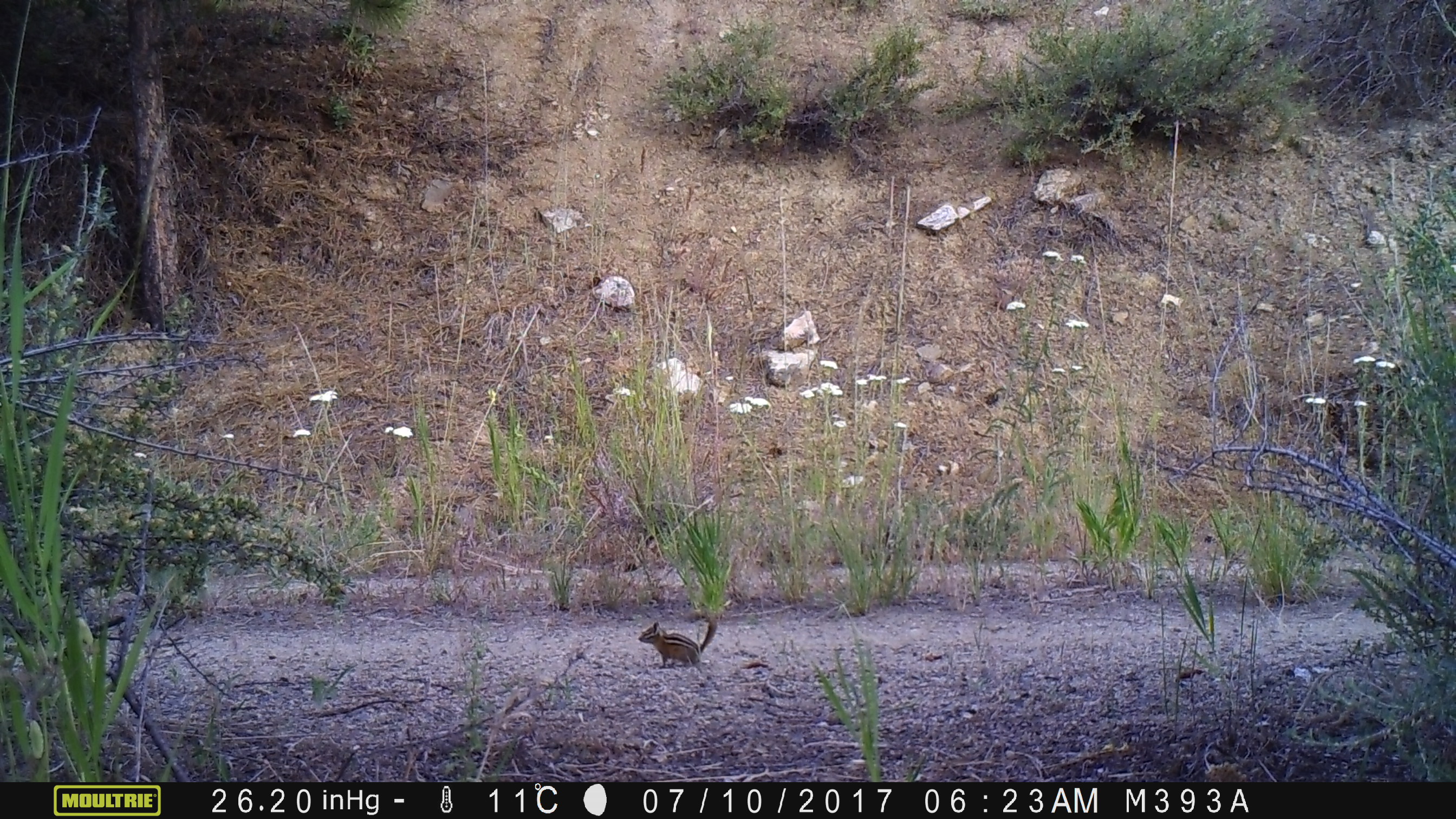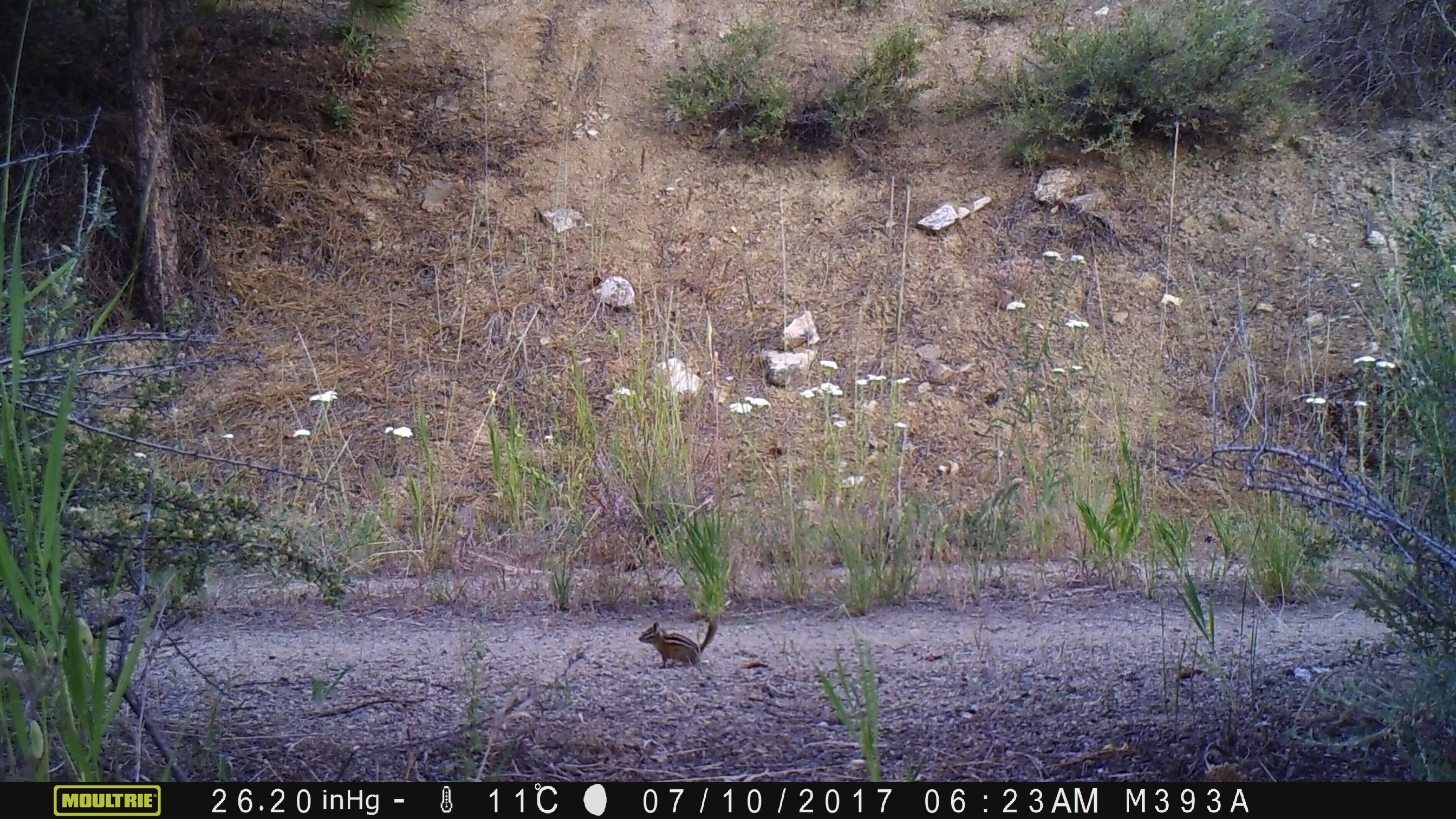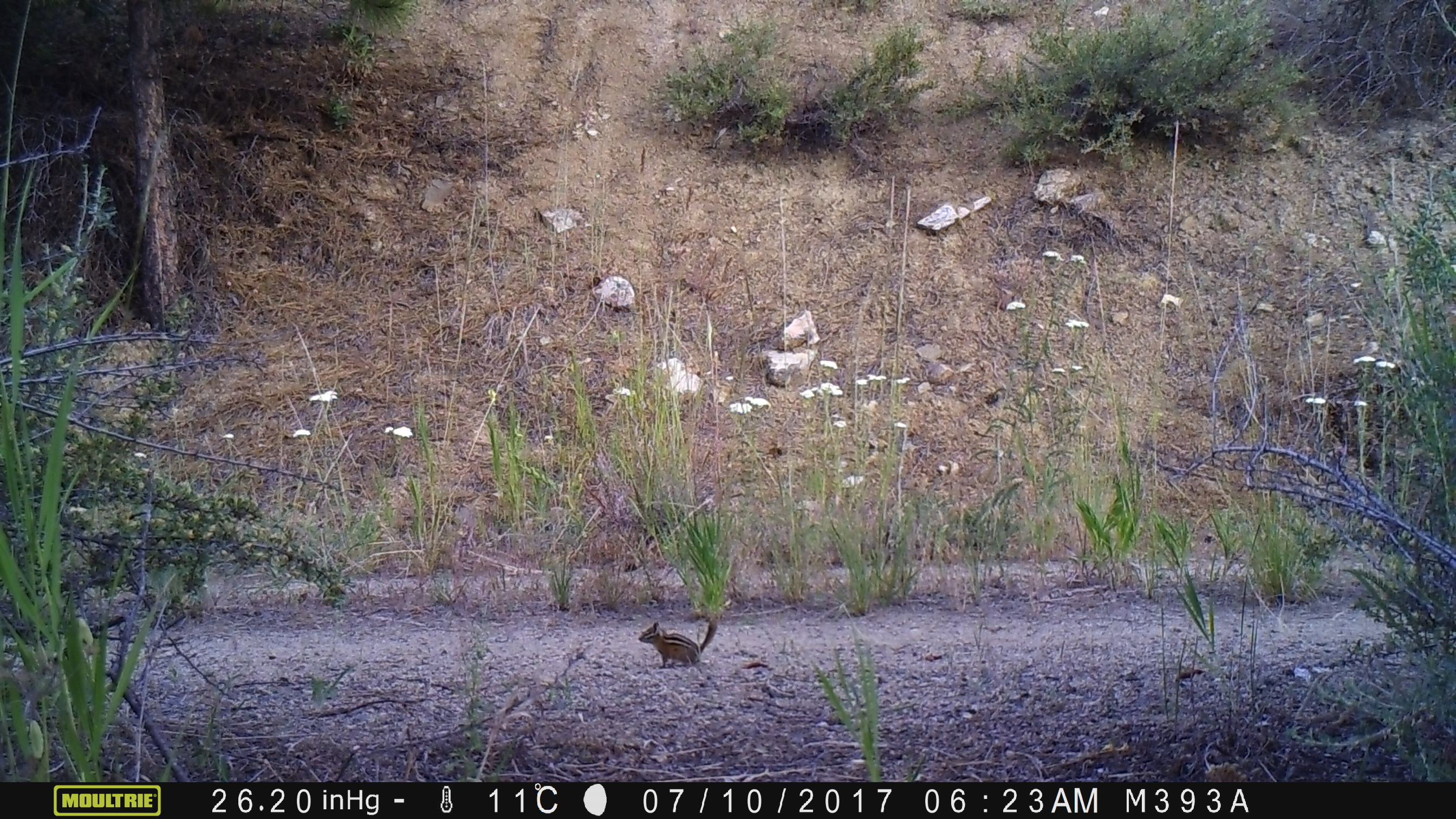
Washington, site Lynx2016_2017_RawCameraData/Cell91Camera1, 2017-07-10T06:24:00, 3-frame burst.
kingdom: Animalia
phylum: Chordata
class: Mammalia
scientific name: Mammalia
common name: small mammal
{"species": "small mammal (Mammalia)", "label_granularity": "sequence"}